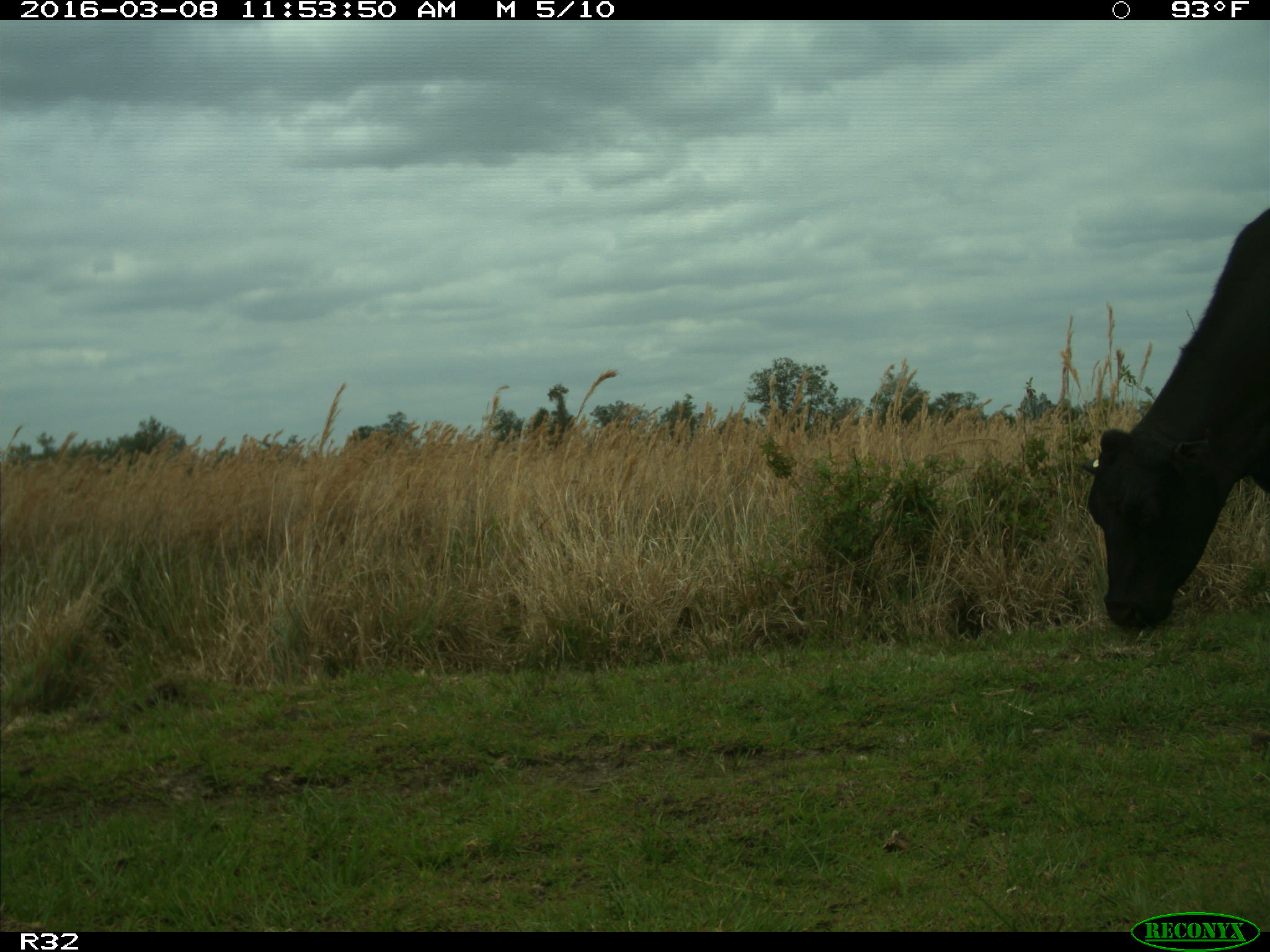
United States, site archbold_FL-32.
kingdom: Animalia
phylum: Chordata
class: Mammalia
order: Artiodactyla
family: Bovidae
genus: Bos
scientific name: Bos taurus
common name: domestic cow